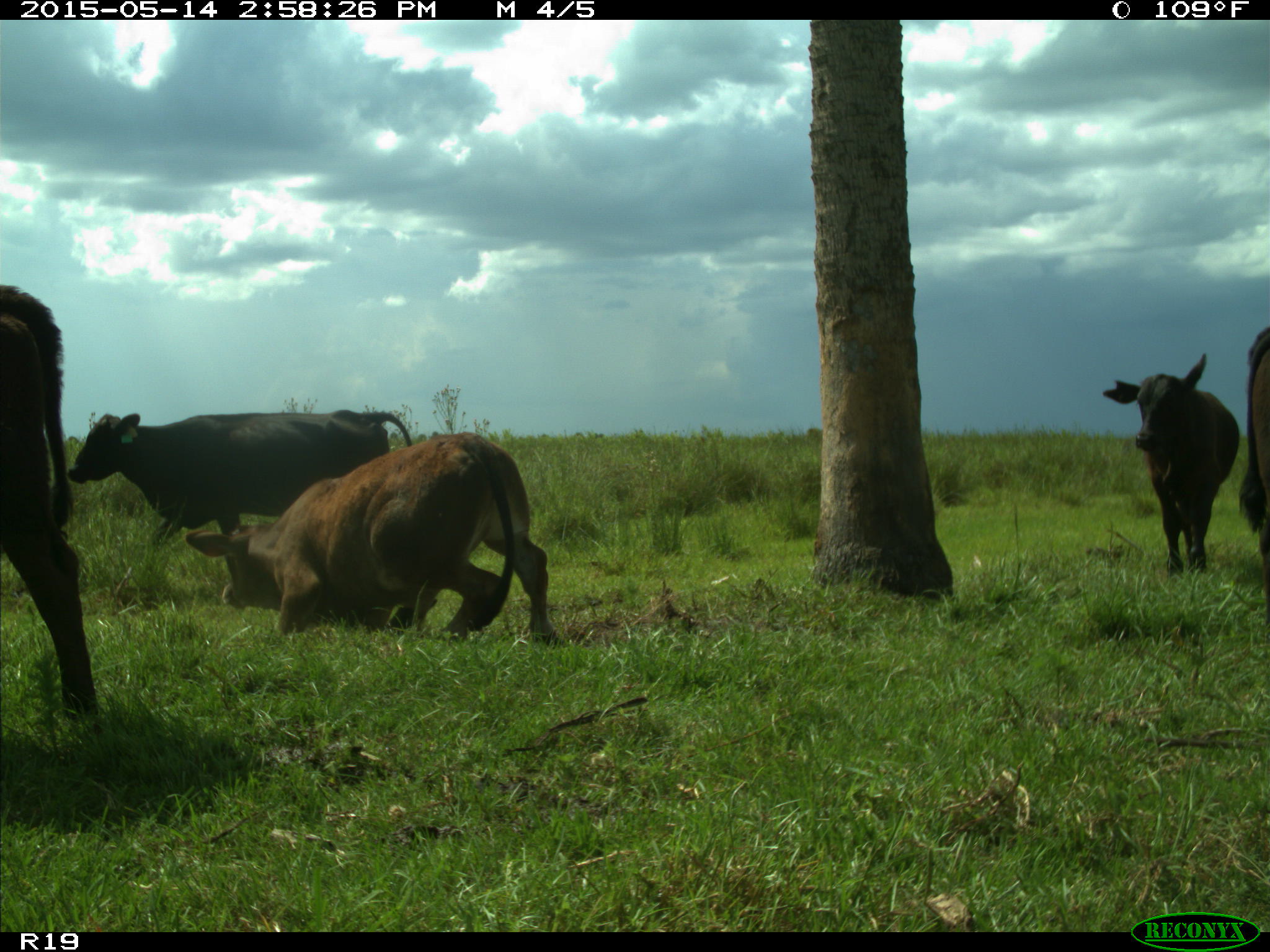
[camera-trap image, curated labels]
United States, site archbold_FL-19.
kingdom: Animalia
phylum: Chordata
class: Mammalia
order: Artiodactyla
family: Bovidae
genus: Bos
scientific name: Bos taurus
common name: domestic cow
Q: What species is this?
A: Bos taurus (domestic cow).